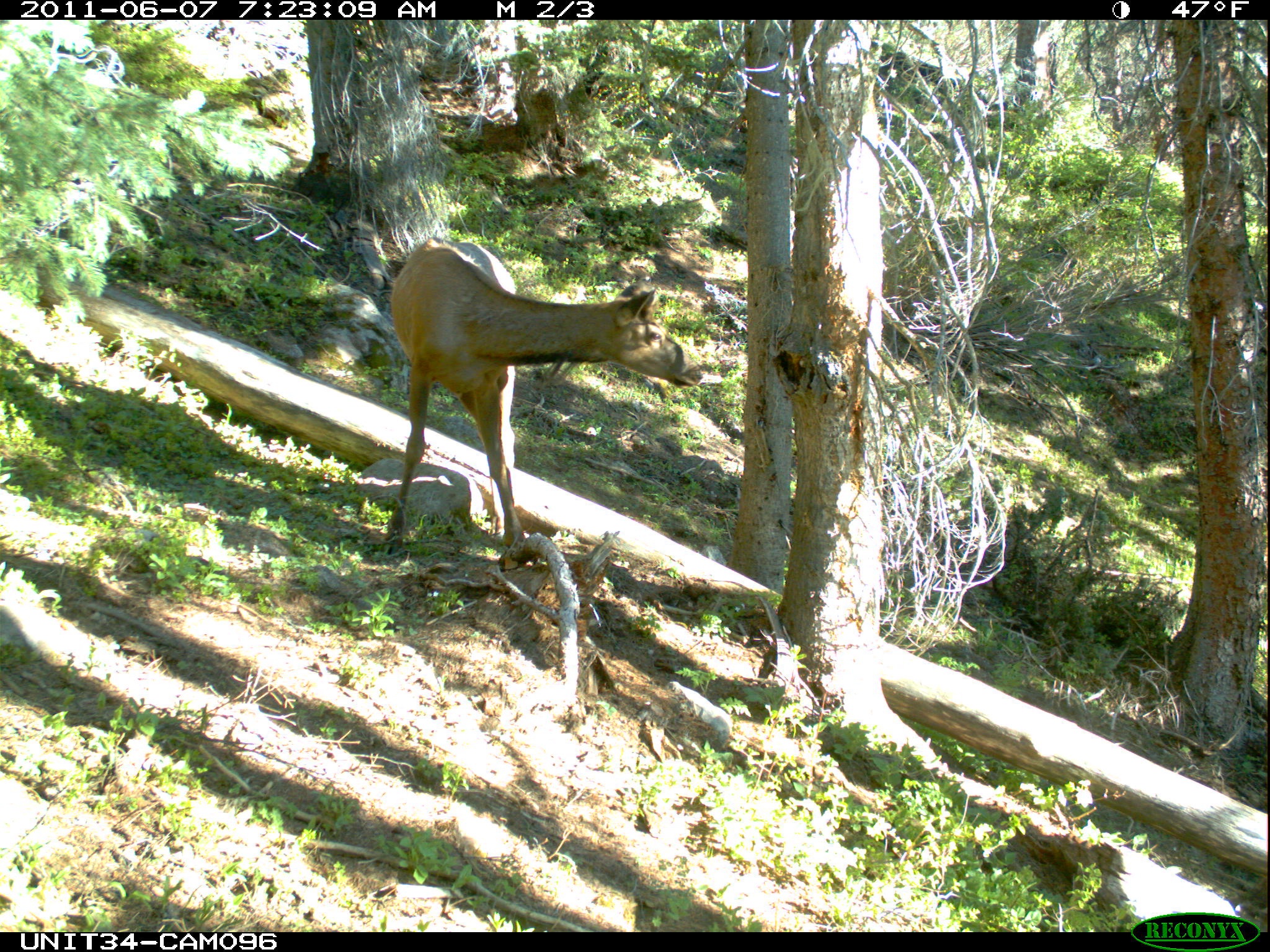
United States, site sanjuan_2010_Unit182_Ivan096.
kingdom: Animalia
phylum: Chordata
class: Mammalia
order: Artiodactyla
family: Cervidae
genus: Cervus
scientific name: Cervus elaphus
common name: red deer